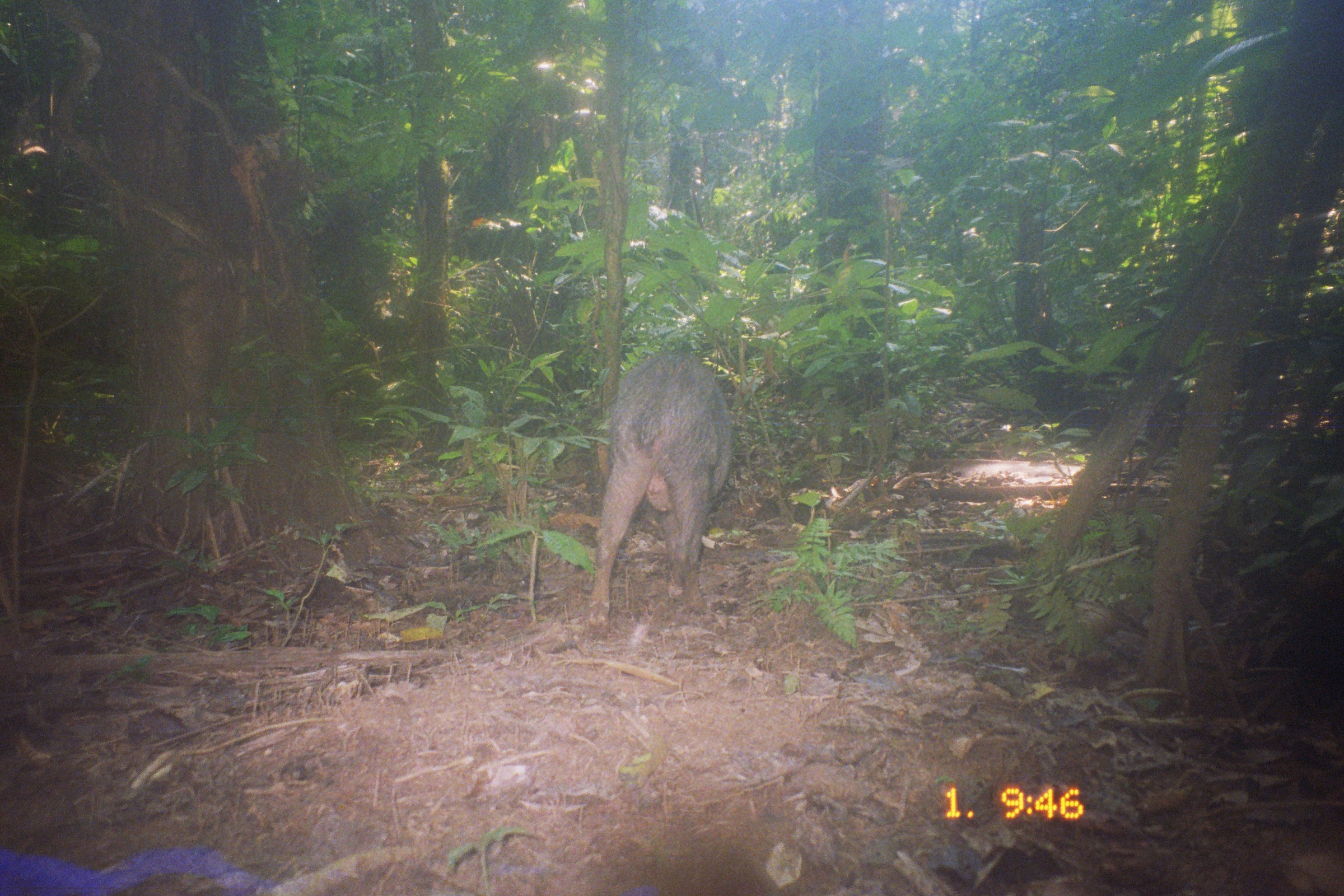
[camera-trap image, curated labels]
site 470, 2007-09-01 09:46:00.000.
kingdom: Animalia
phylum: Chordata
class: Mammalia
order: Artiodactyla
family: Tayassuidae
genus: Tayassu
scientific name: Tayassu pecari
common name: white-lipped peccary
Tayassu pecari (white-lipped peccary).